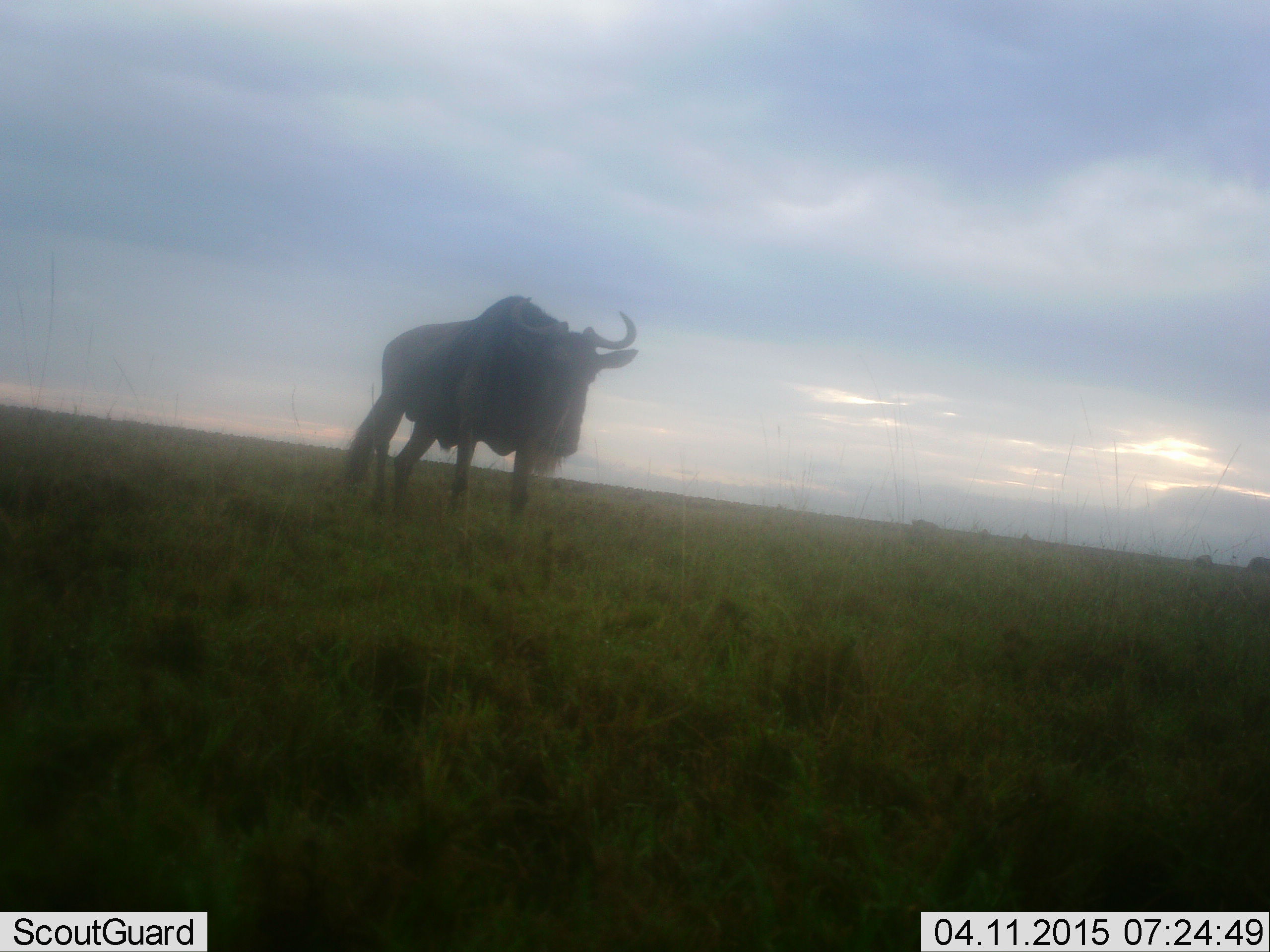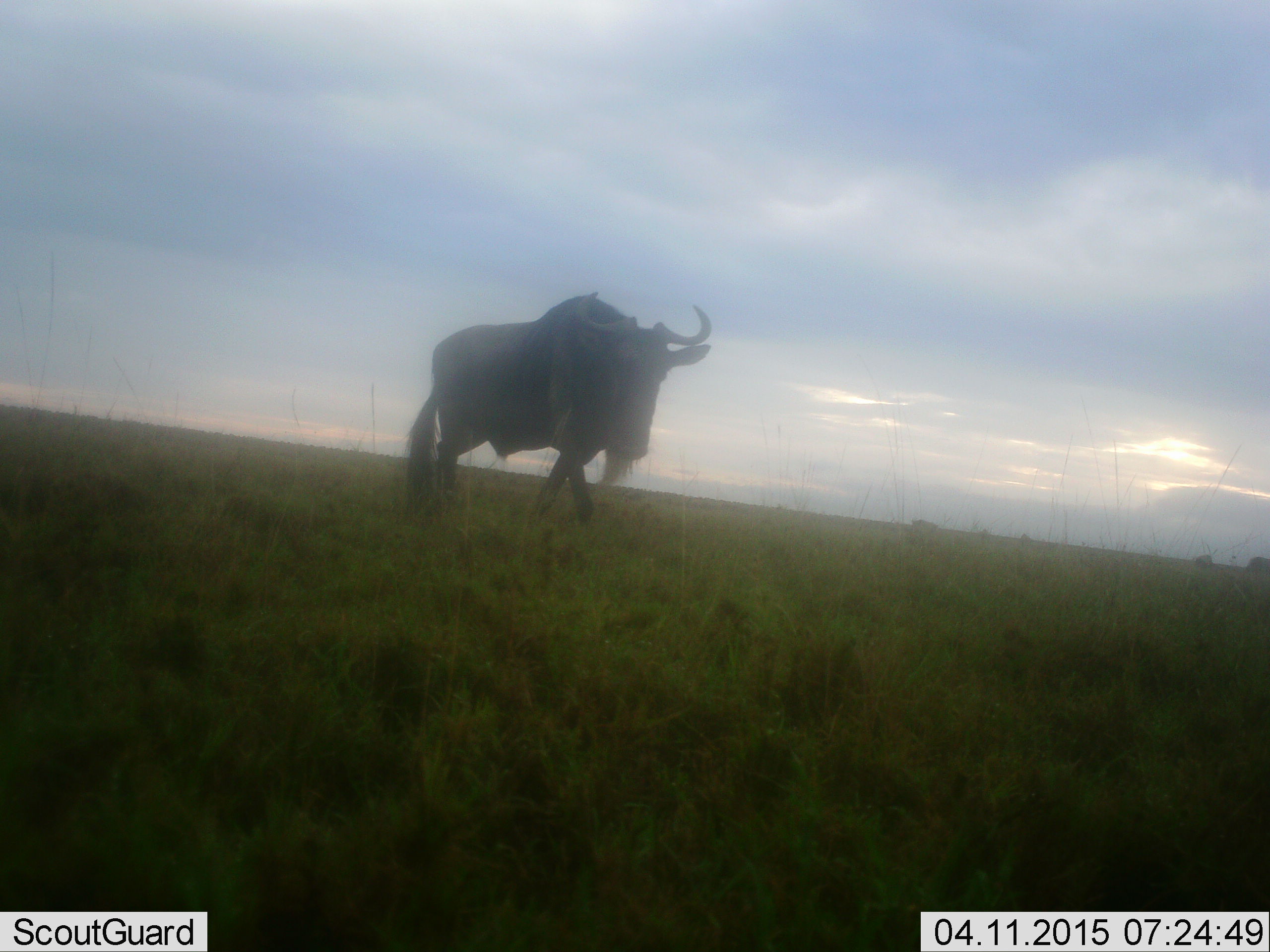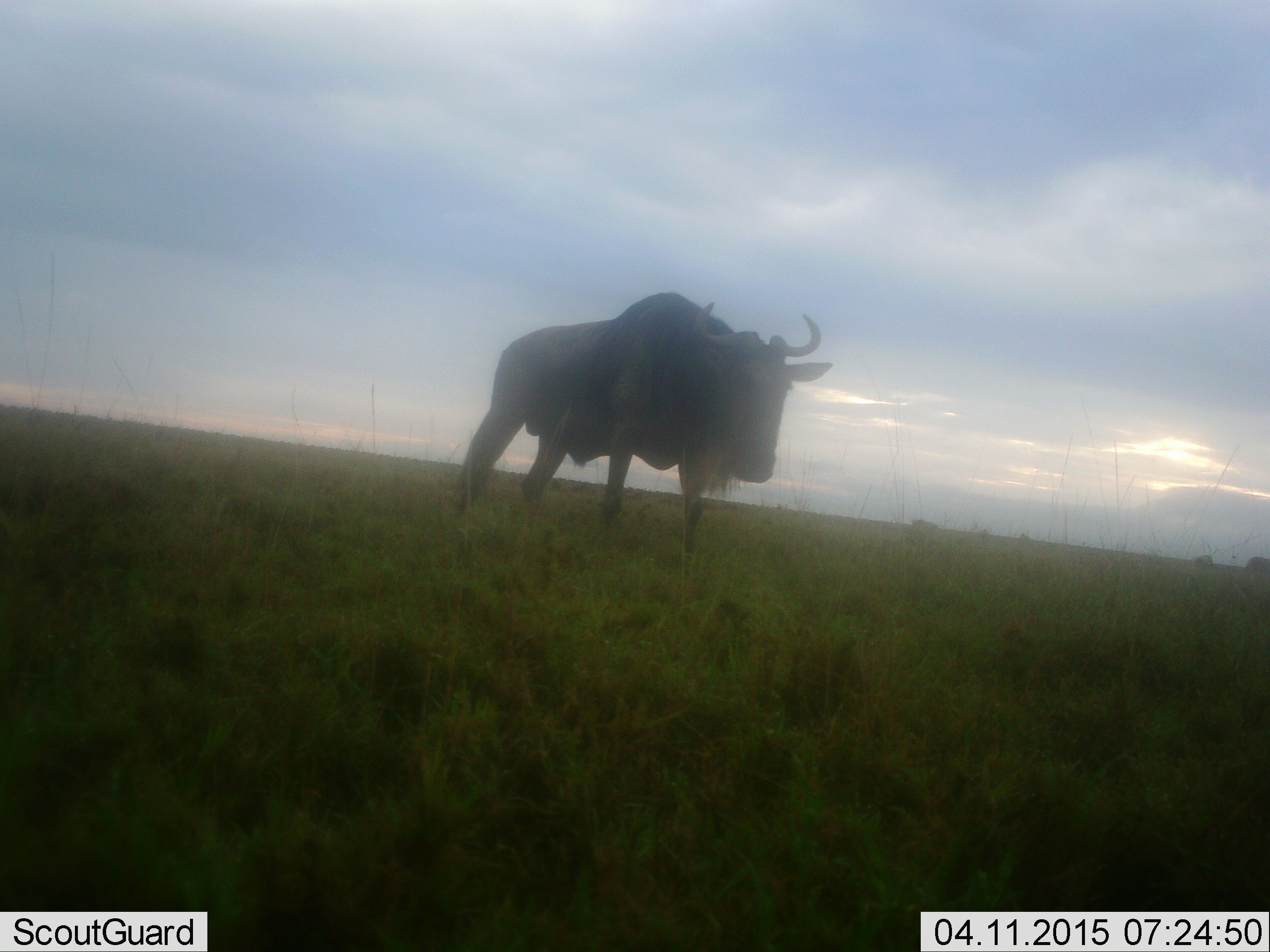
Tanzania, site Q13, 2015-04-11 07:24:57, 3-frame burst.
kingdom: Animalia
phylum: Chordata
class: Mammalia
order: Artiodactyla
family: Bovidae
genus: Connochaetes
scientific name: Connochaetes taurinus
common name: blue wildebeest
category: wildebeest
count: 1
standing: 0%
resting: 0%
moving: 100%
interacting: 0%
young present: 0%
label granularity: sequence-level